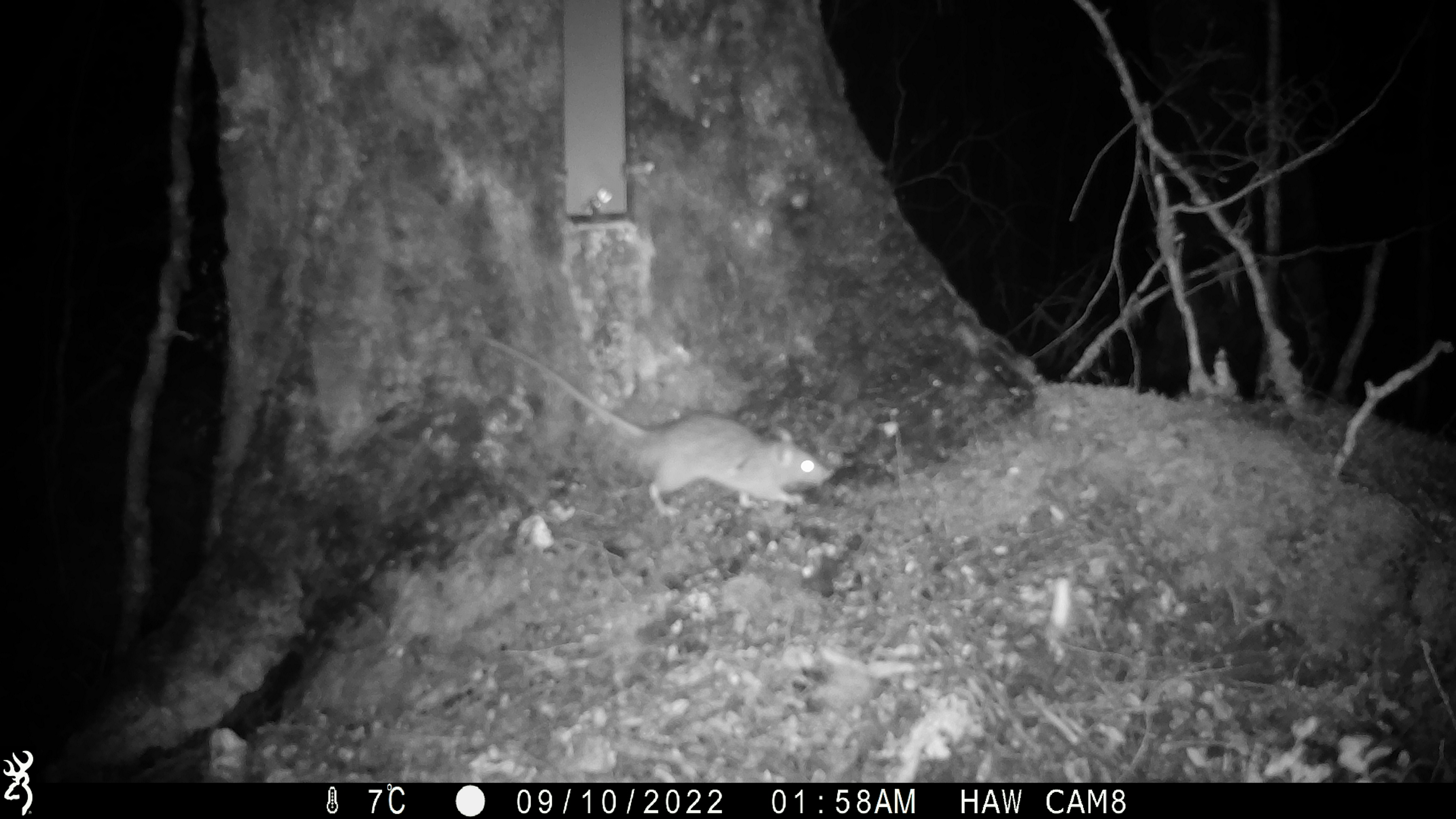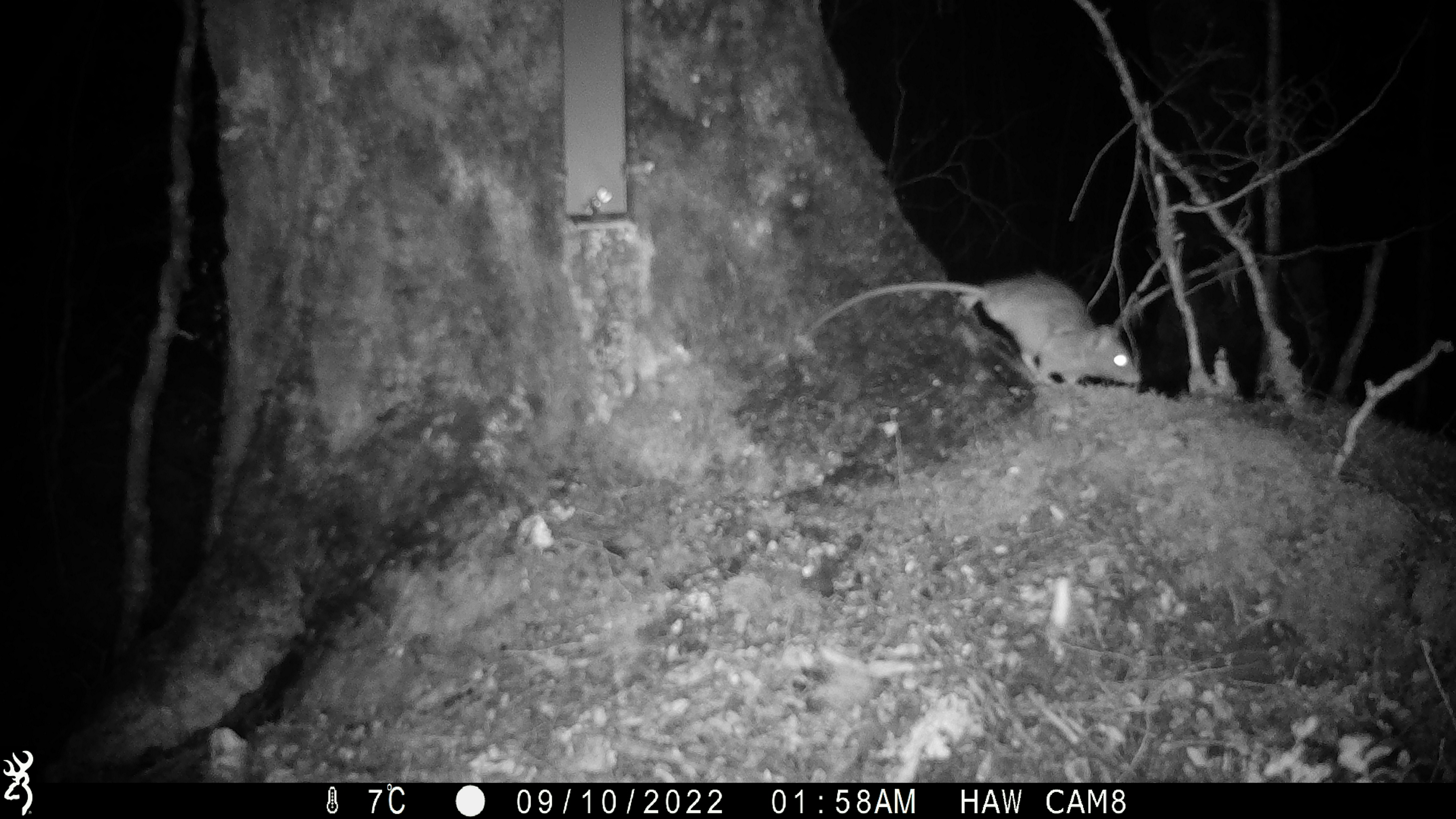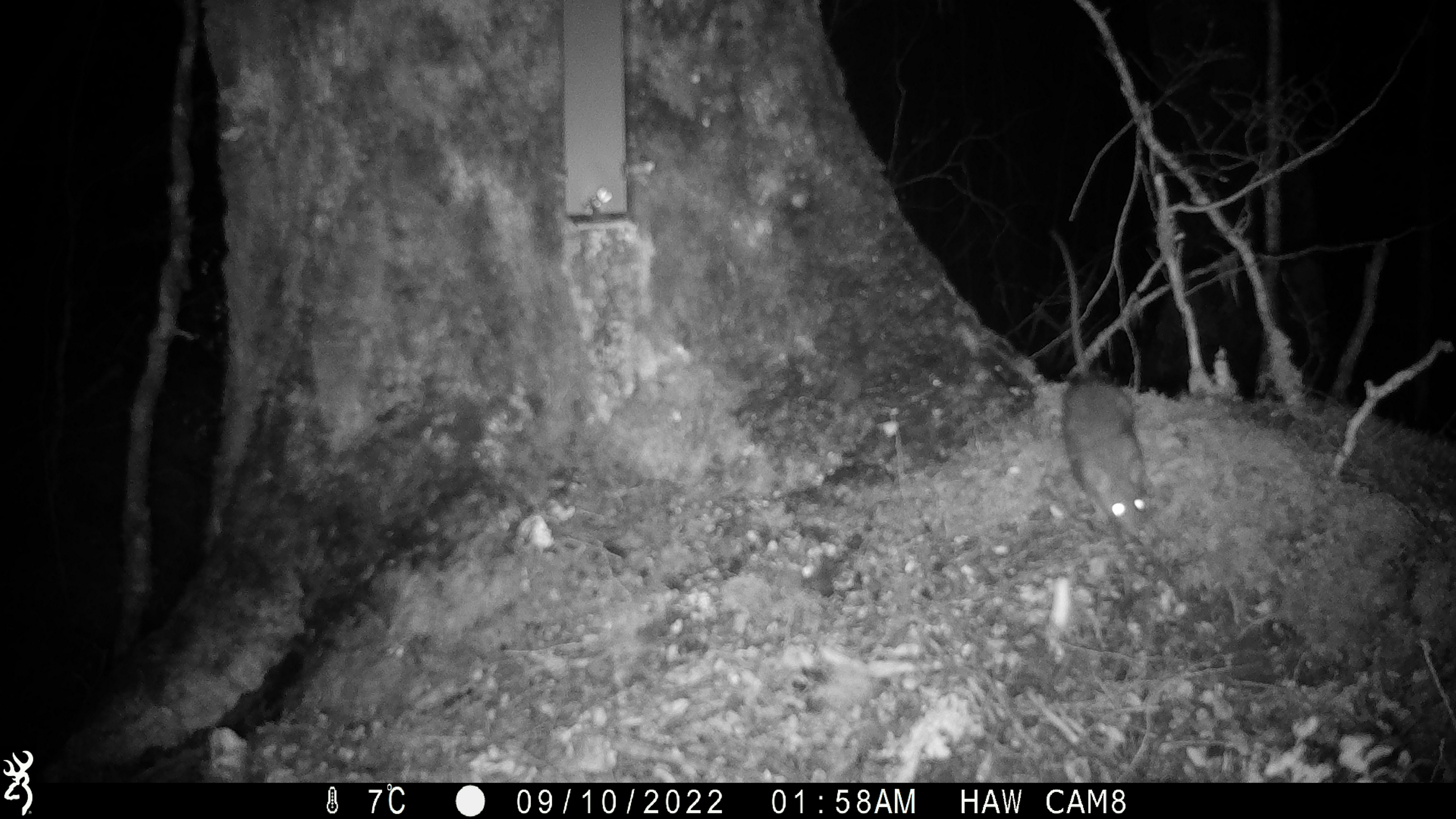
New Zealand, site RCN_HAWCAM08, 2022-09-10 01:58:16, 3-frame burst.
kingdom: Animalia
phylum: Chordata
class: Mammalia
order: Rodentia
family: Muridae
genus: Rattus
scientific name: Rattus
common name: rat